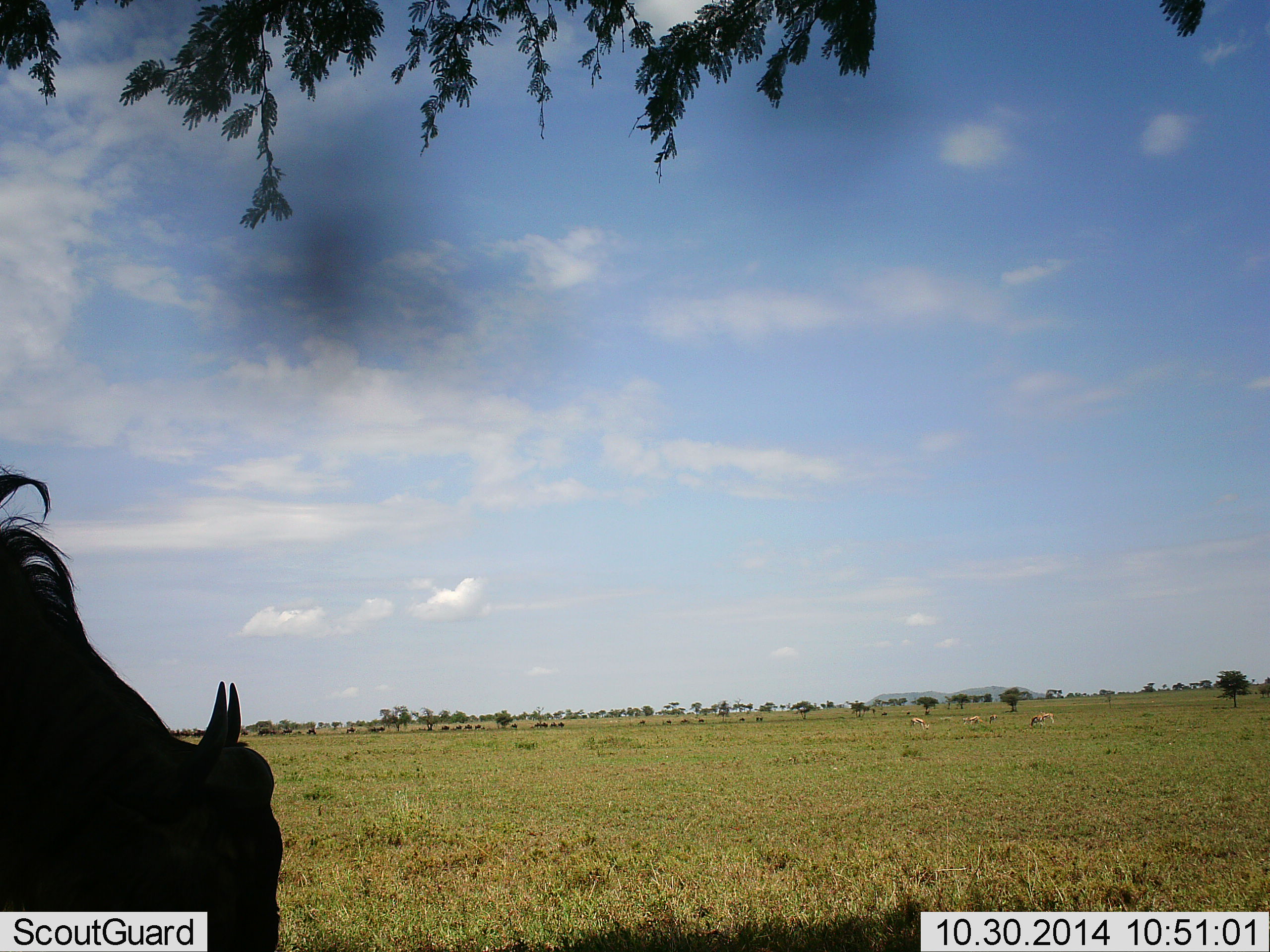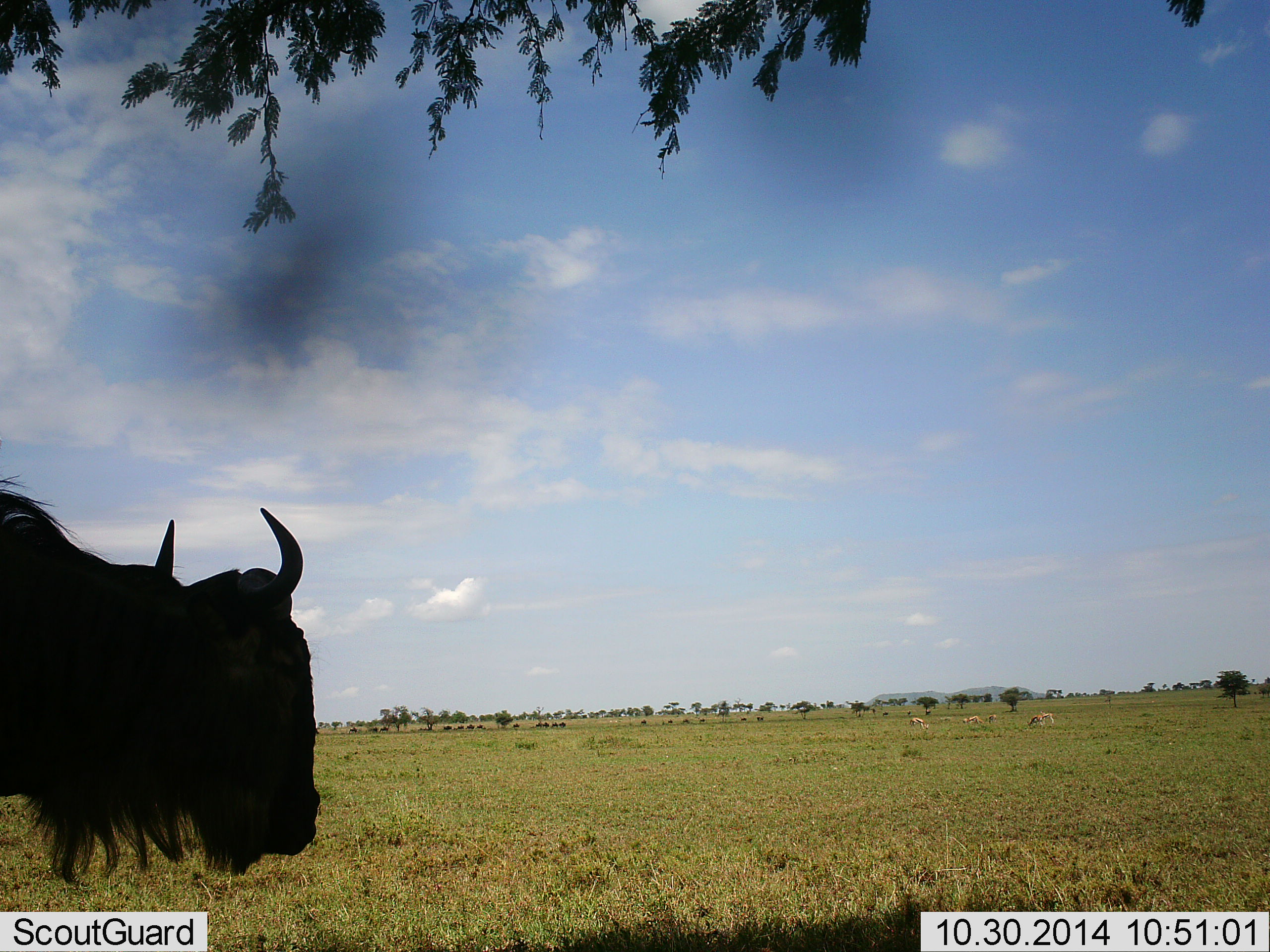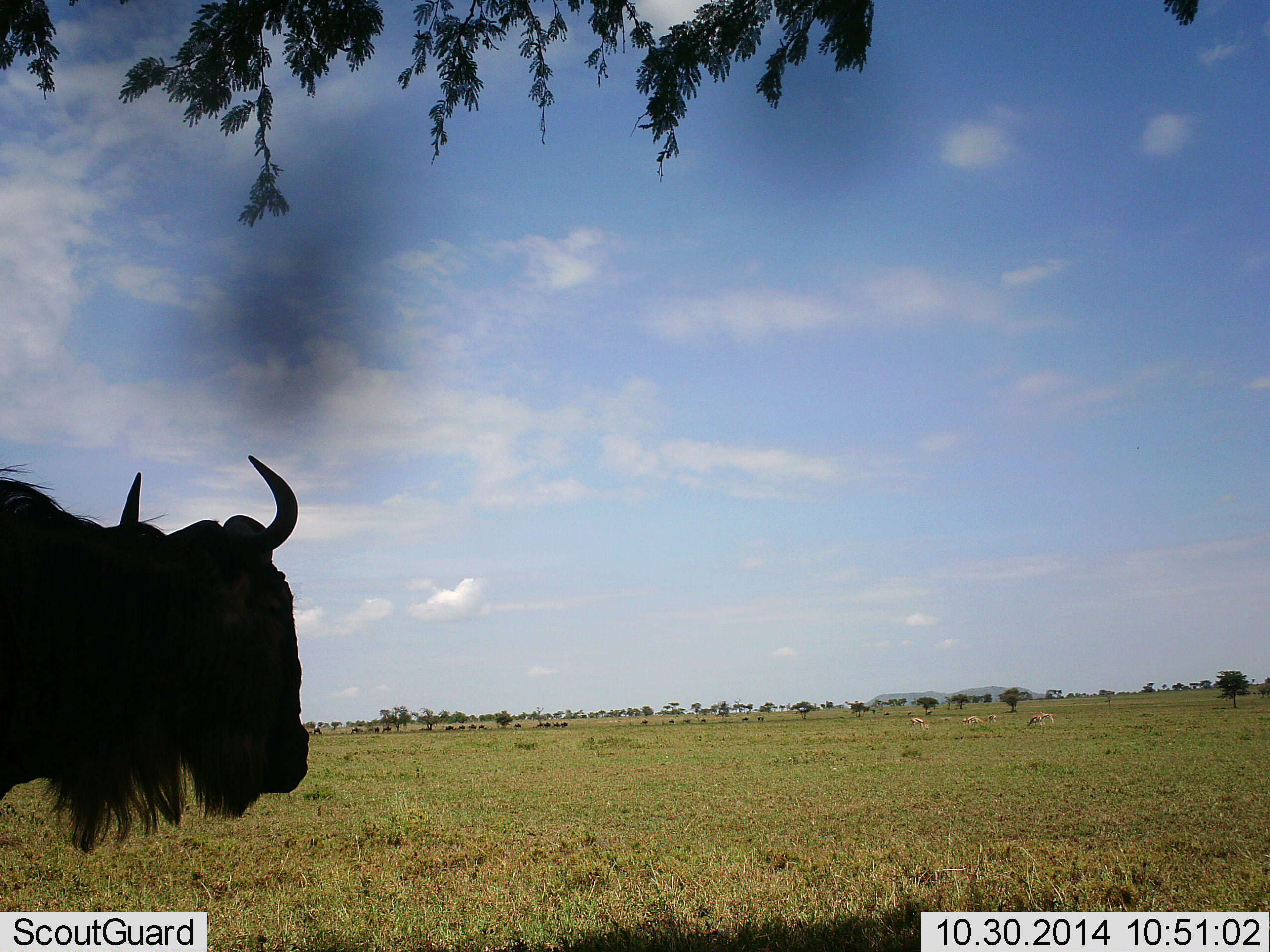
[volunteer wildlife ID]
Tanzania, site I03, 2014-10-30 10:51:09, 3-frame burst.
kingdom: Animalia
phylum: Chordata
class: Mammalia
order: Artiodactyla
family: Bovidae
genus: Connochaetes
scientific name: Connochaetes taurinus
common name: blue wildebeest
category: wildebeest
Wildebeest (blue wildebeest) (Connochaetes taurinus), count 1. Behavior (volunteer vote fractions): standing 54%, resting 8%, moving 46%, interacting 0%. Young present (vote fraction): 0%. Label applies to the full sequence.